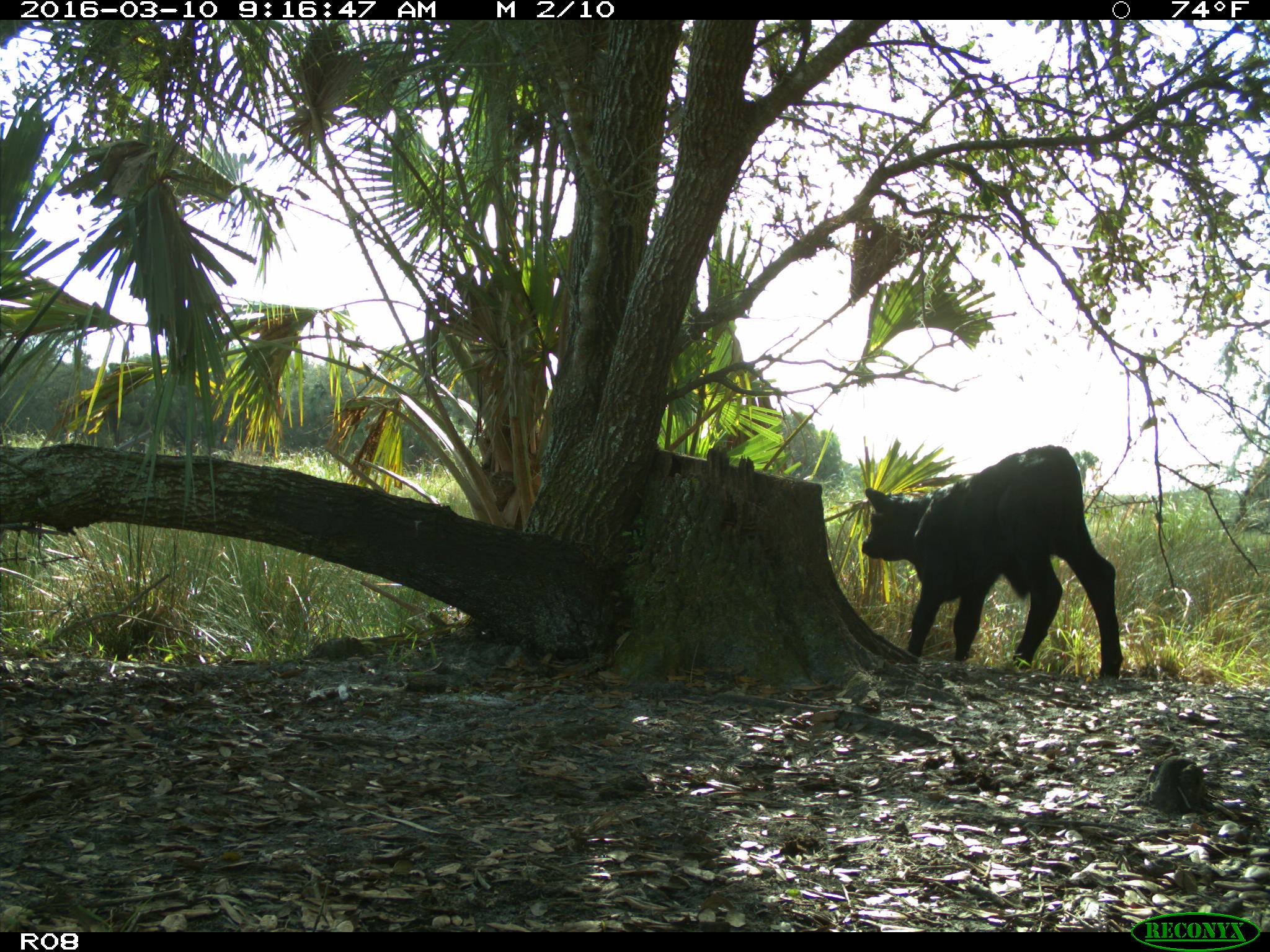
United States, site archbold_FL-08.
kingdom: Animalia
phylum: Chordata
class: Mammalia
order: Artiodactyla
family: Bovidae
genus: Bos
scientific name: Bos taurus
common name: domestic cow